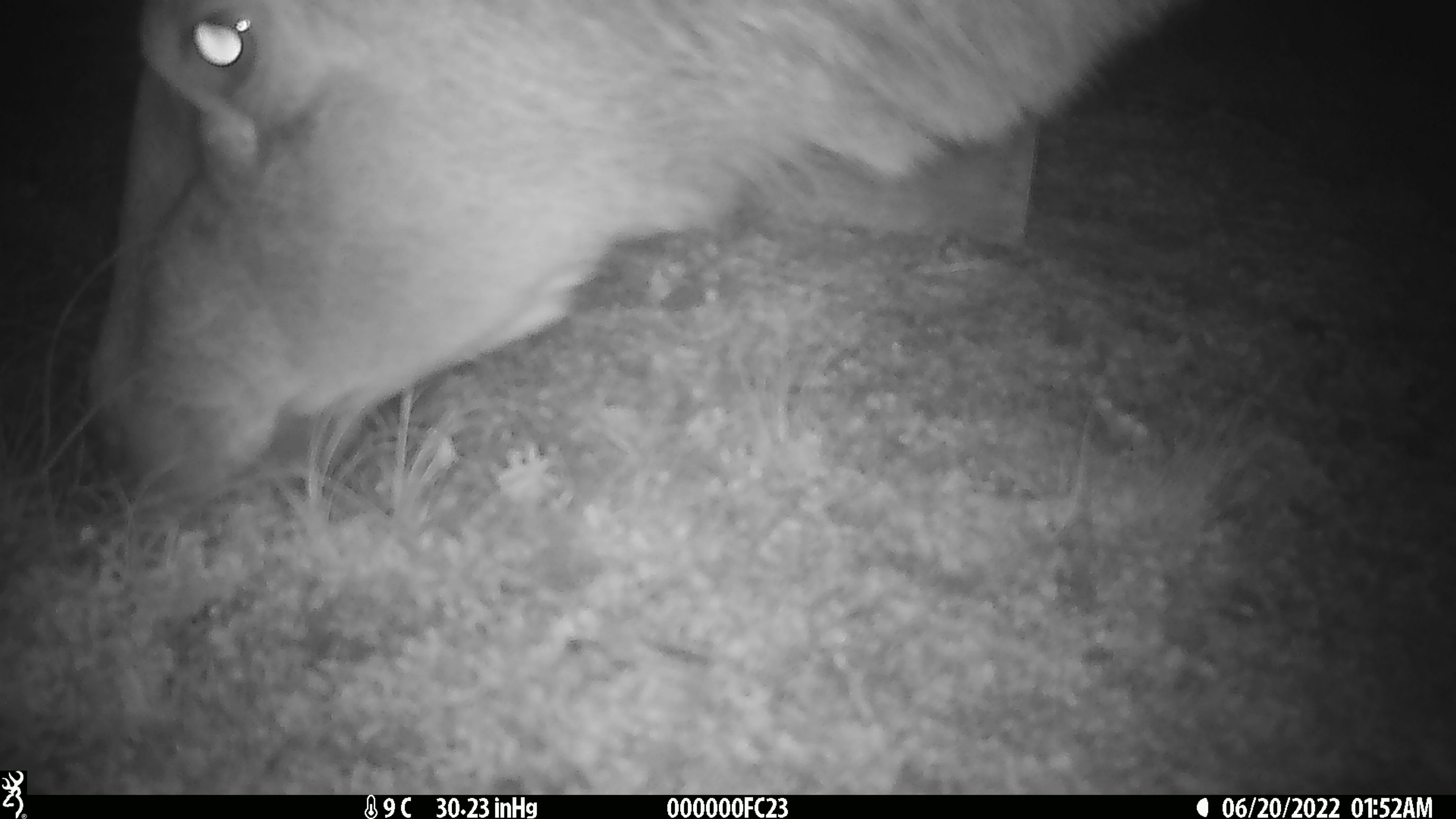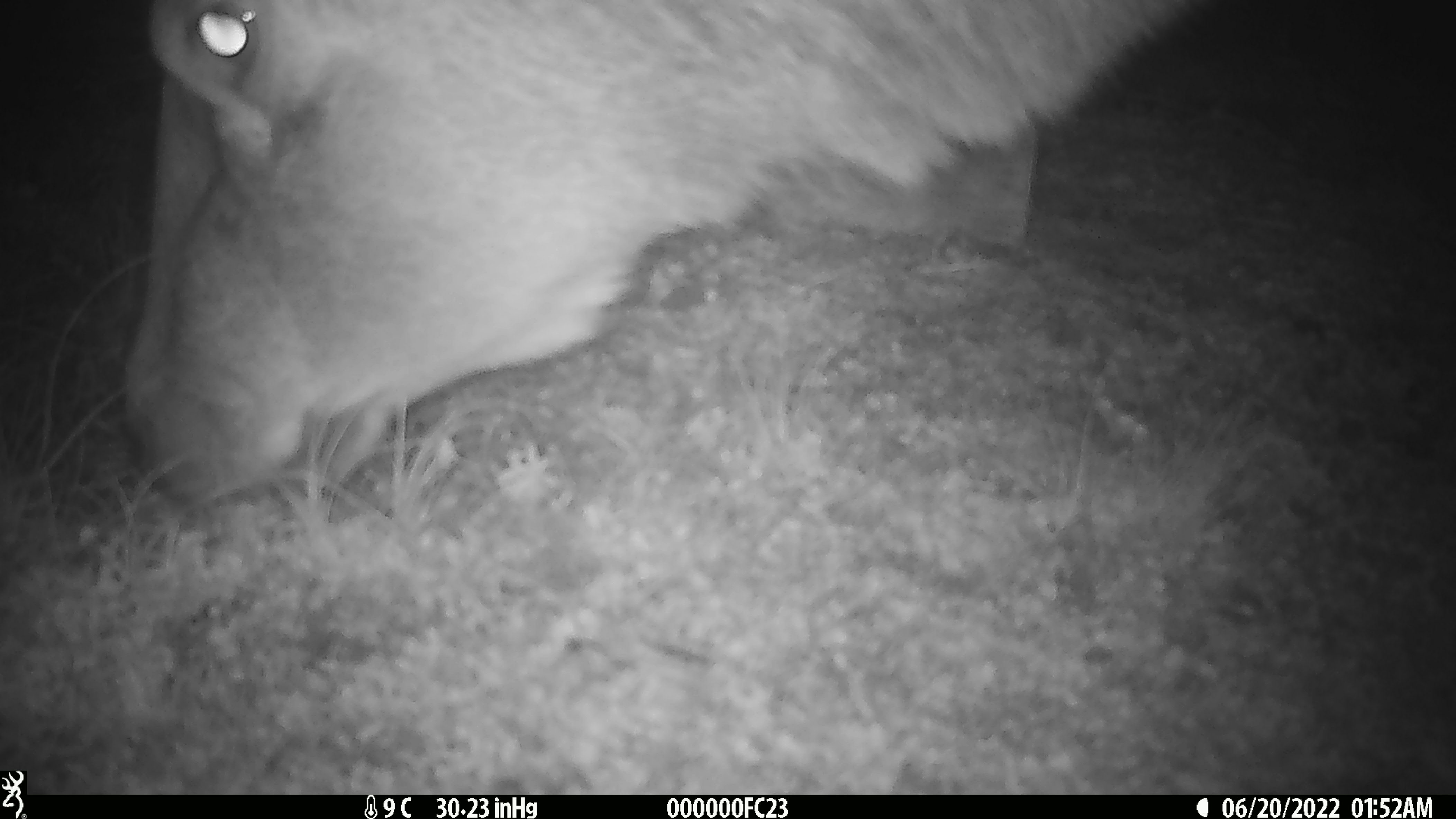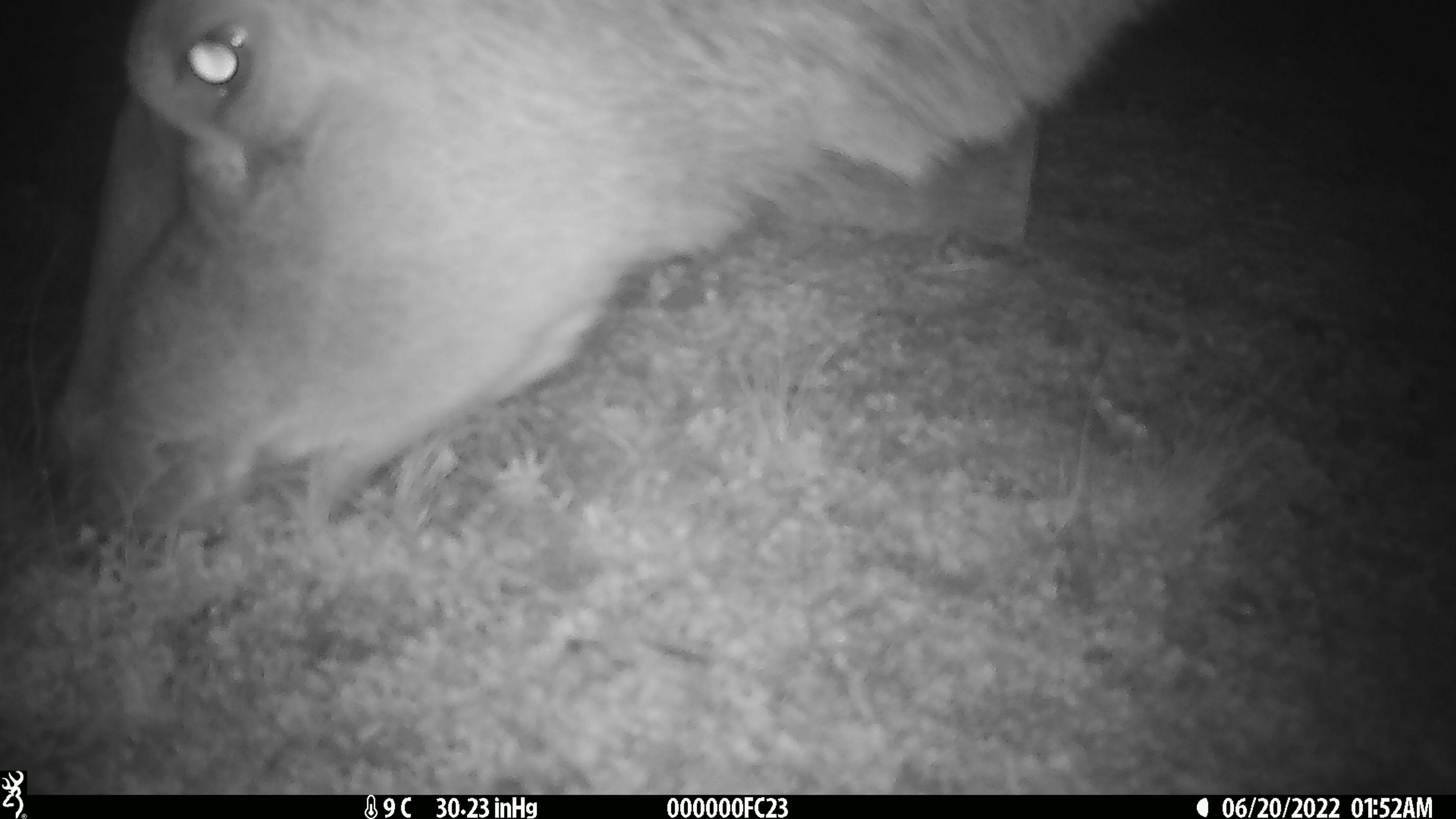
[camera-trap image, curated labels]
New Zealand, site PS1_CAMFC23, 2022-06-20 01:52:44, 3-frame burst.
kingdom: Animalia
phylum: Chordata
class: Mammalia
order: Artiodactyla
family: Cervidae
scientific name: Cervidae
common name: deer